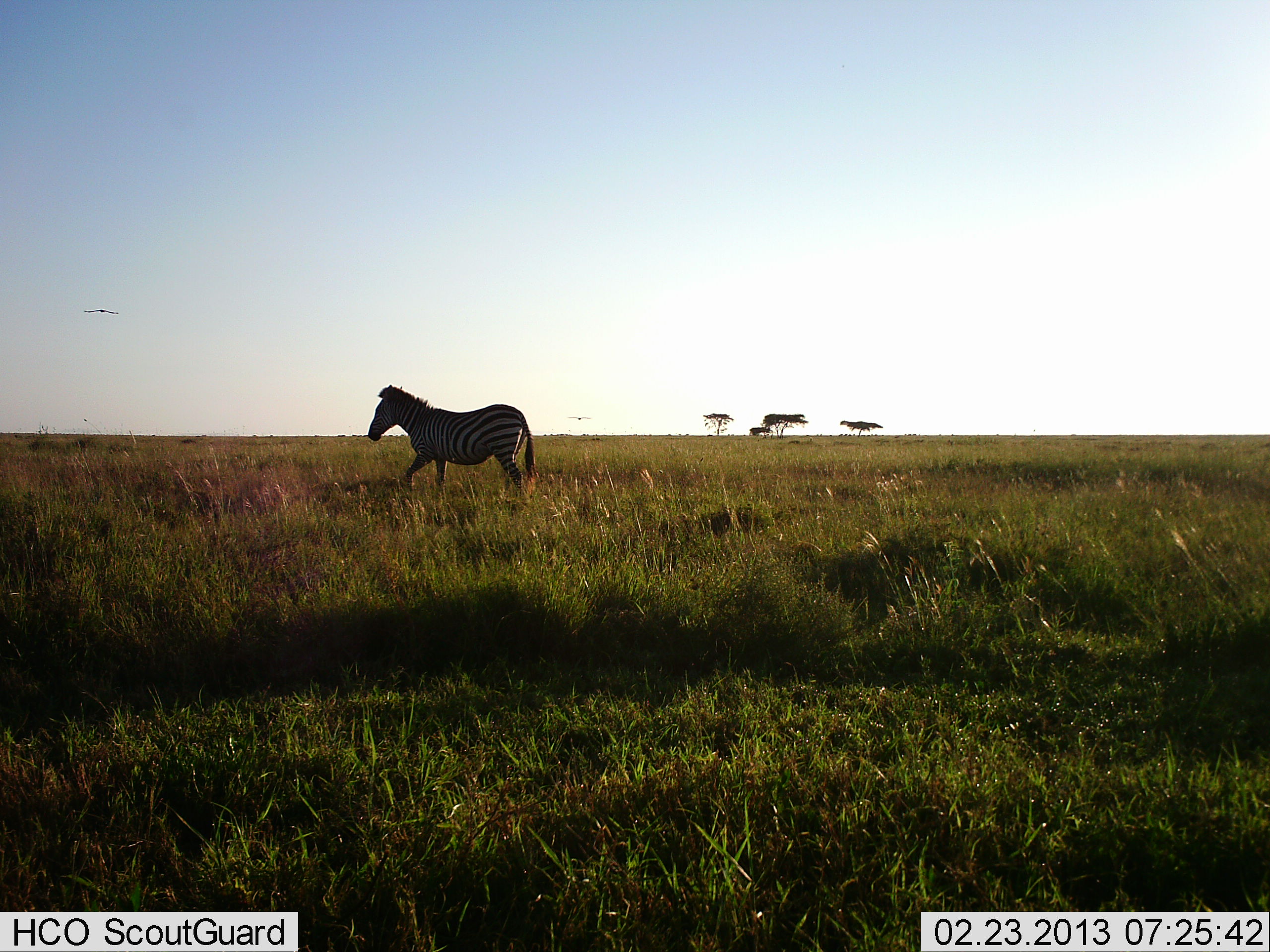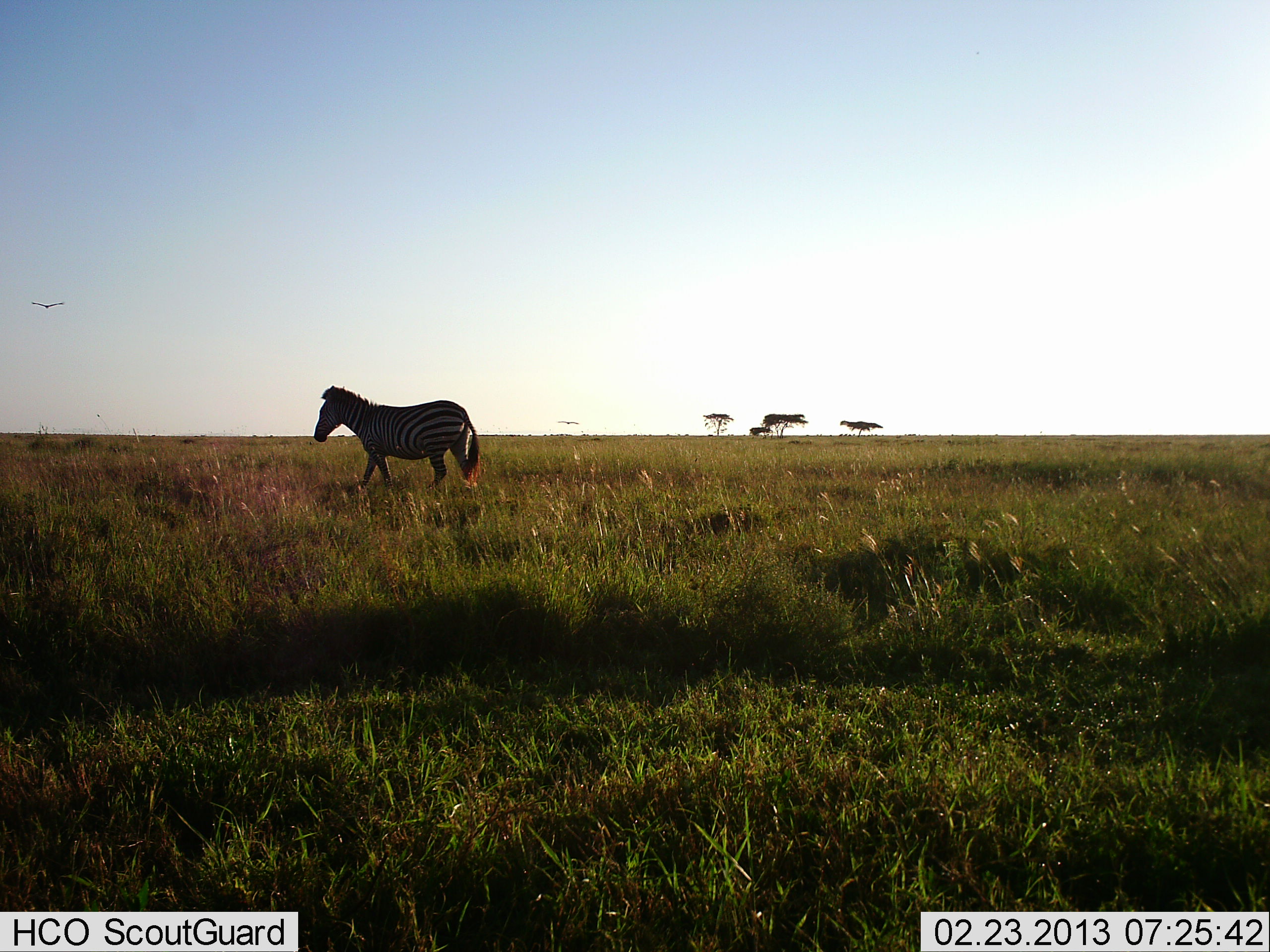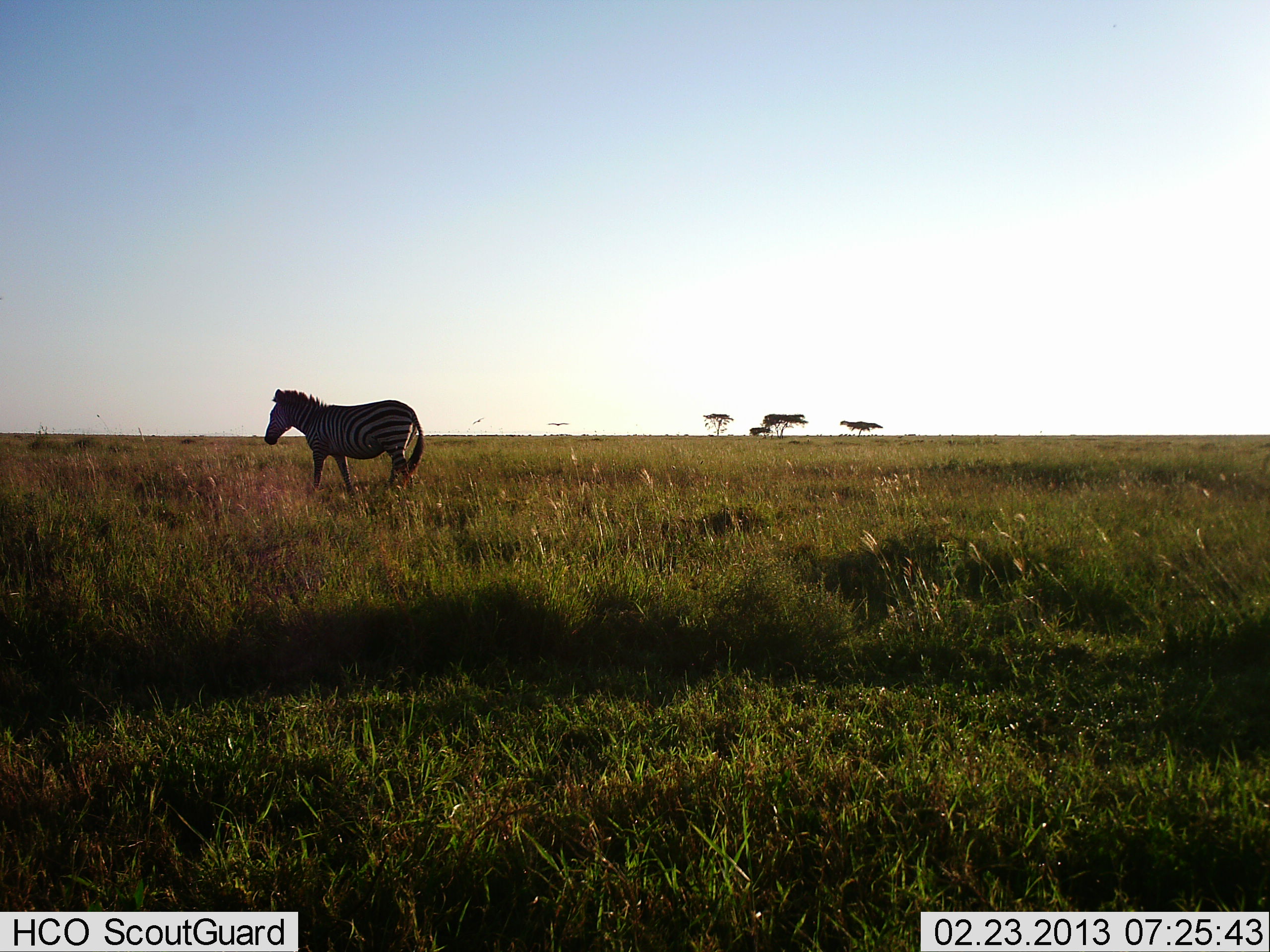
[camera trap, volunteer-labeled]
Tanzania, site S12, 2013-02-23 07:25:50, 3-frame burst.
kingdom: Animalia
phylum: Chordata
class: Mammalia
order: Perissodactyla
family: Equidae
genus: Equus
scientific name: Equus quagga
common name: plains zebra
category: zebra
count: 1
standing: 9%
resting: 0%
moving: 95%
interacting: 0%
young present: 0%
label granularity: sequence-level